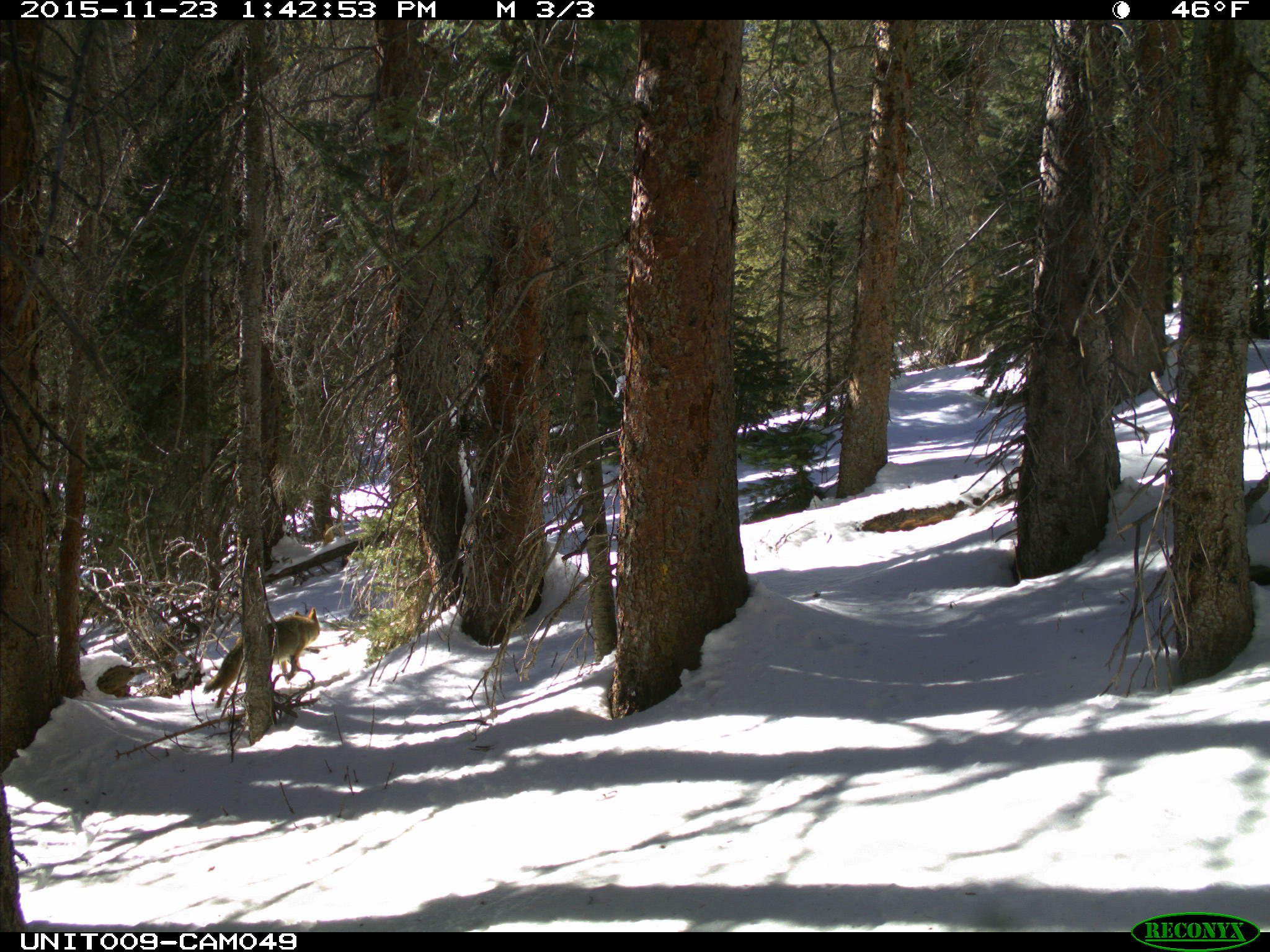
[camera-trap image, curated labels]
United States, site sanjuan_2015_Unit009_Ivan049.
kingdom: Animalia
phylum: Chordata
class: Mammalia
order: Carnivora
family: Canidae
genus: Canis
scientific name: Canis latrans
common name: coyote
Canis latrans (coyote).